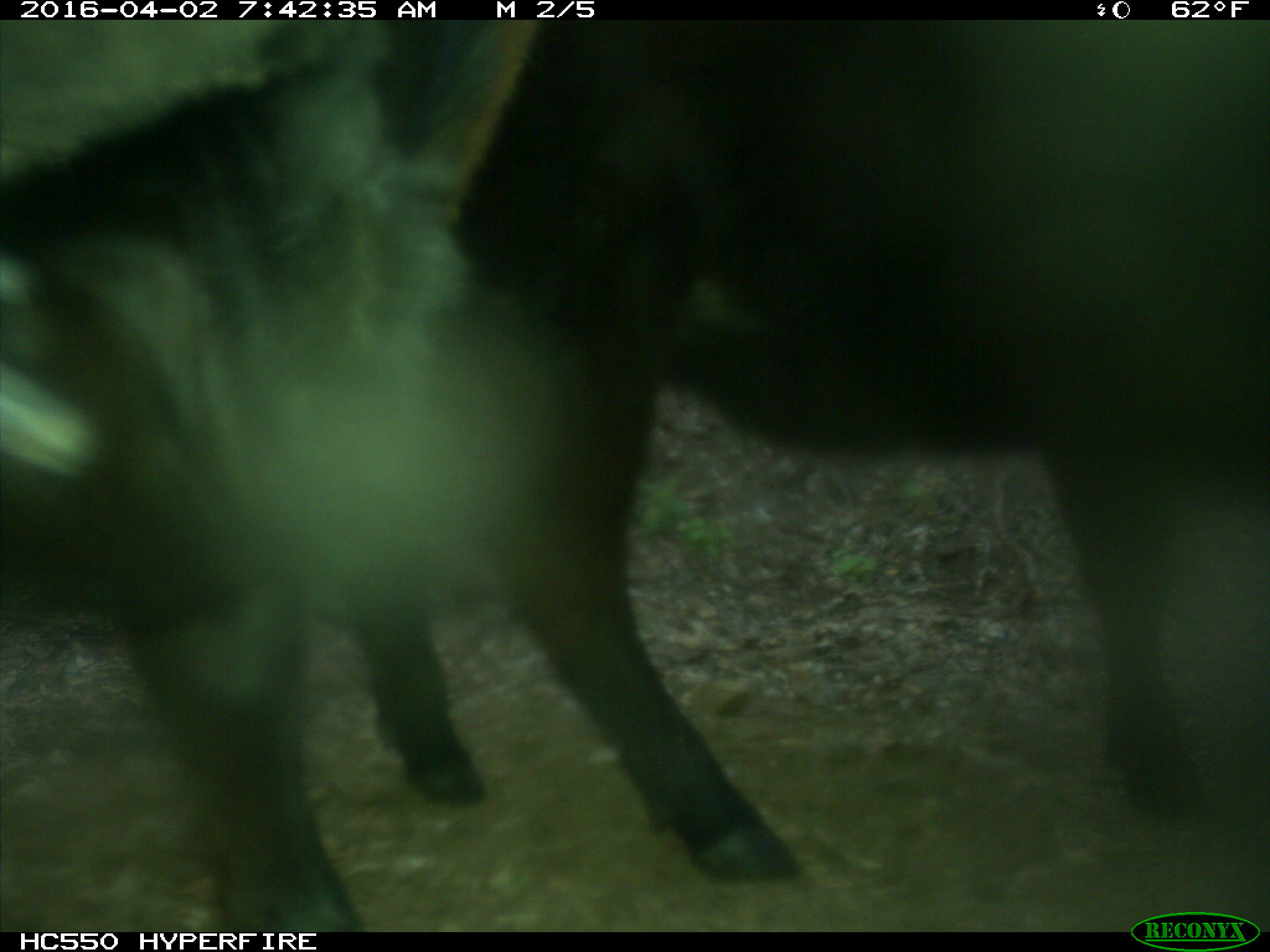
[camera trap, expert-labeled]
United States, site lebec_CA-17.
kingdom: Animalia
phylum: Chordata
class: Mammalia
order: Artiodactyla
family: Bovidae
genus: Bos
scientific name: Bos taurus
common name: domestic cow